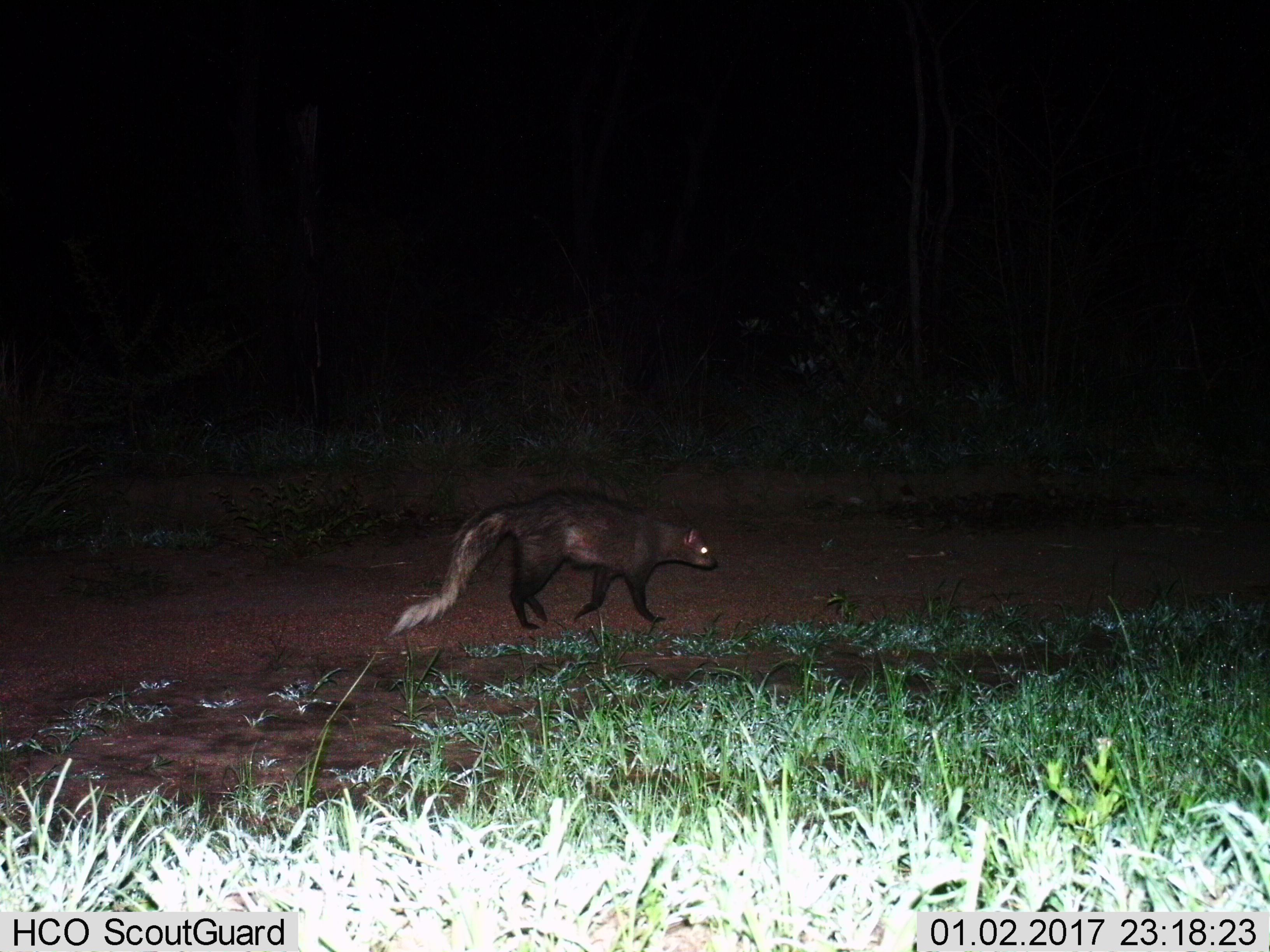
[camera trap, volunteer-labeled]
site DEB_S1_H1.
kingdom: Animalia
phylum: Chordata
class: Mammalia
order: Carnivora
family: Herpestidae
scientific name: Herpestidae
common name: mongoose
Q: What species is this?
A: Mongoose (Herpestidae).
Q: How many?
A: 1.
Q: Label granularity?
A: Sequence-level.